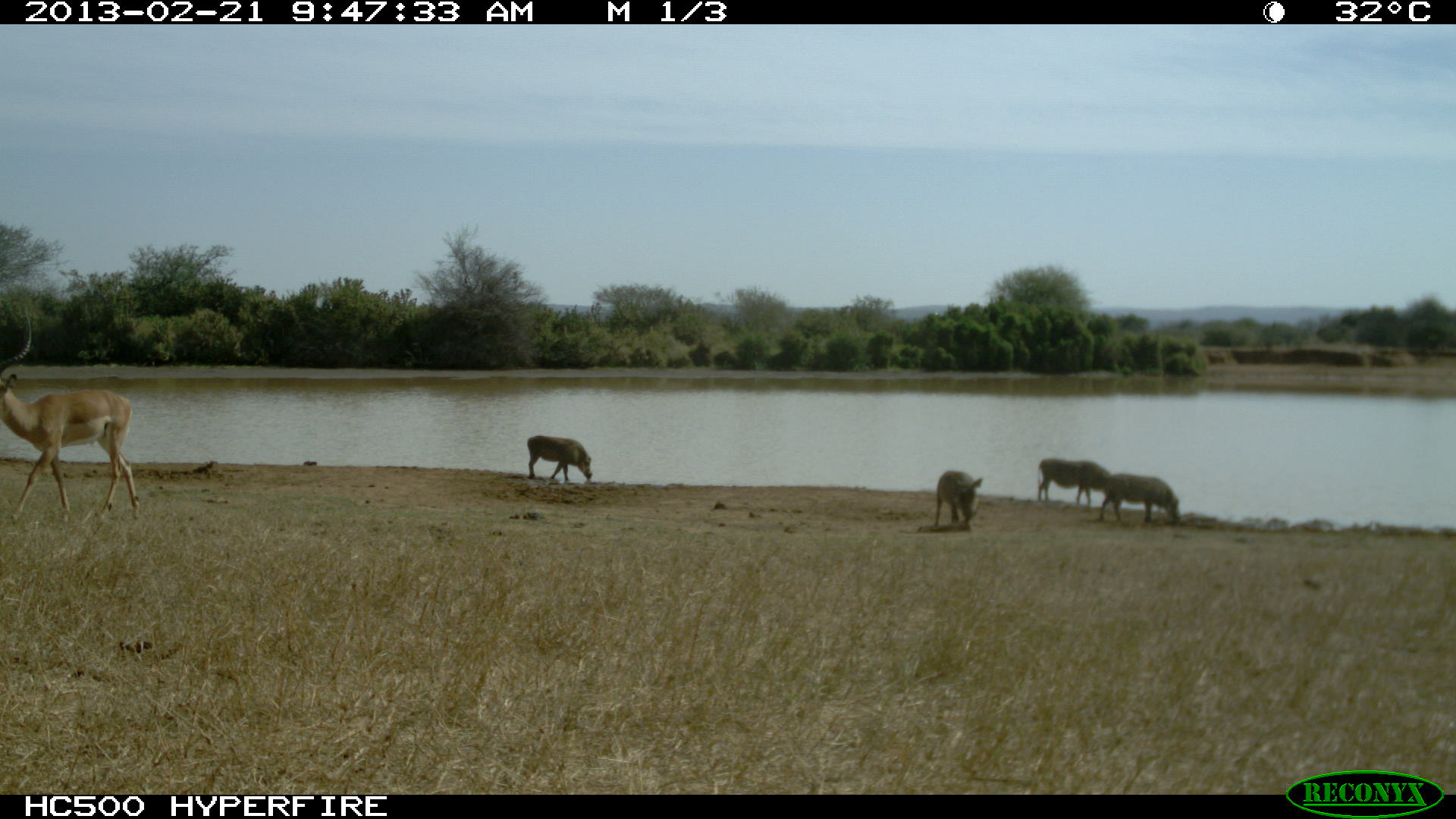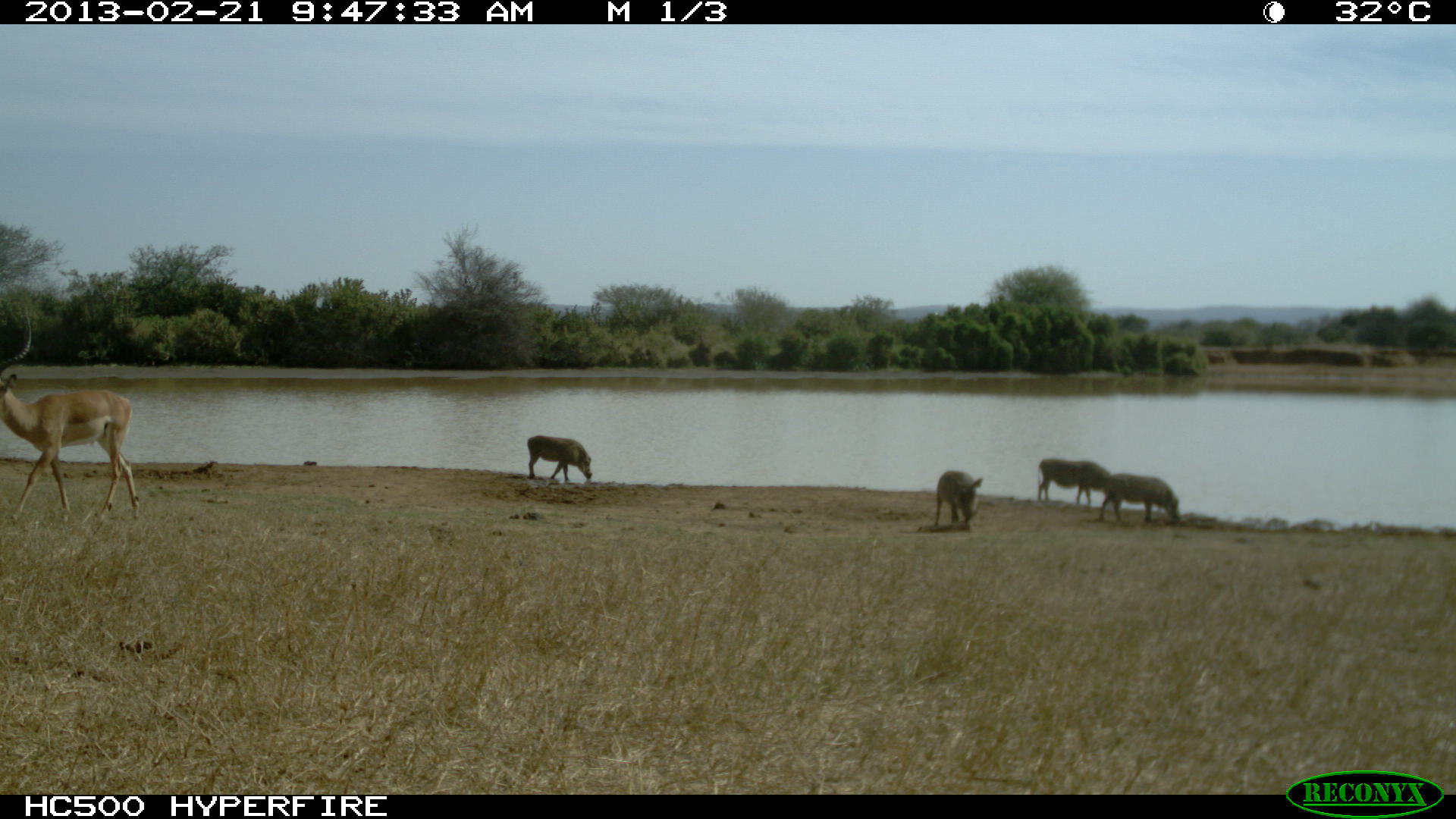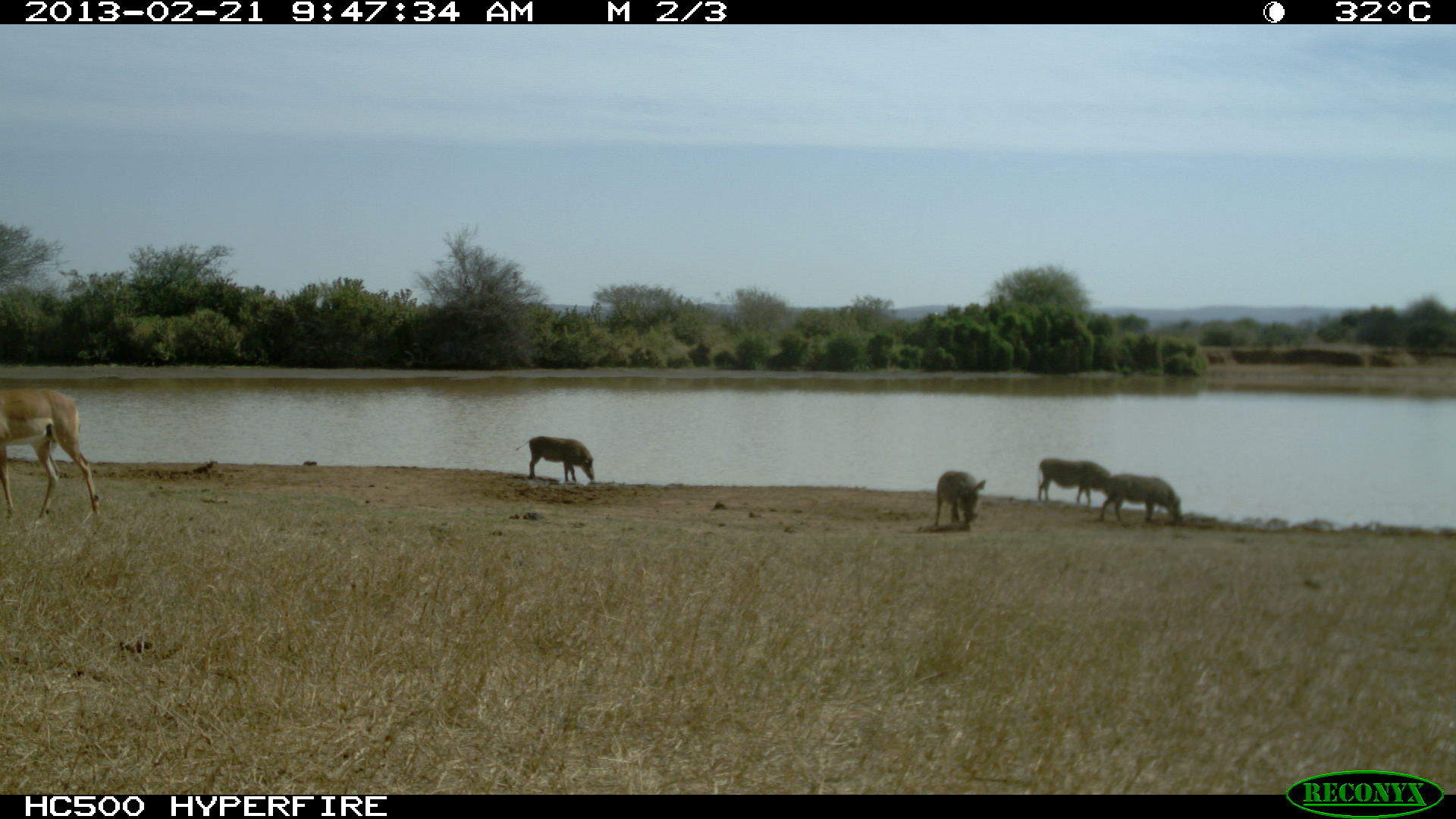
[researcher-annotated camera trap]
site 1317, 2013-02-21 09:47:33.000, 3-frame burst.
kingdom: Animalia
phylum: Chordata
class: Mammalia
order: Artiodactyla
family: Bovidae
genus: Aepyceros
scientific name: Aepyceros melampus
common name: impala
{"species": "Aepyceros melampus (impala)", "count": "1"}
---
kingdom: Animalia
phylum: Chordata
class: Mammalia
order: Artiodactyla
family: Suidae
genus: Phacochoerus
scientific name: Phacochoerus africanus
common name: common warthog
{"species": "Phacochoerus africanus (common warthog)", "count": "4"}